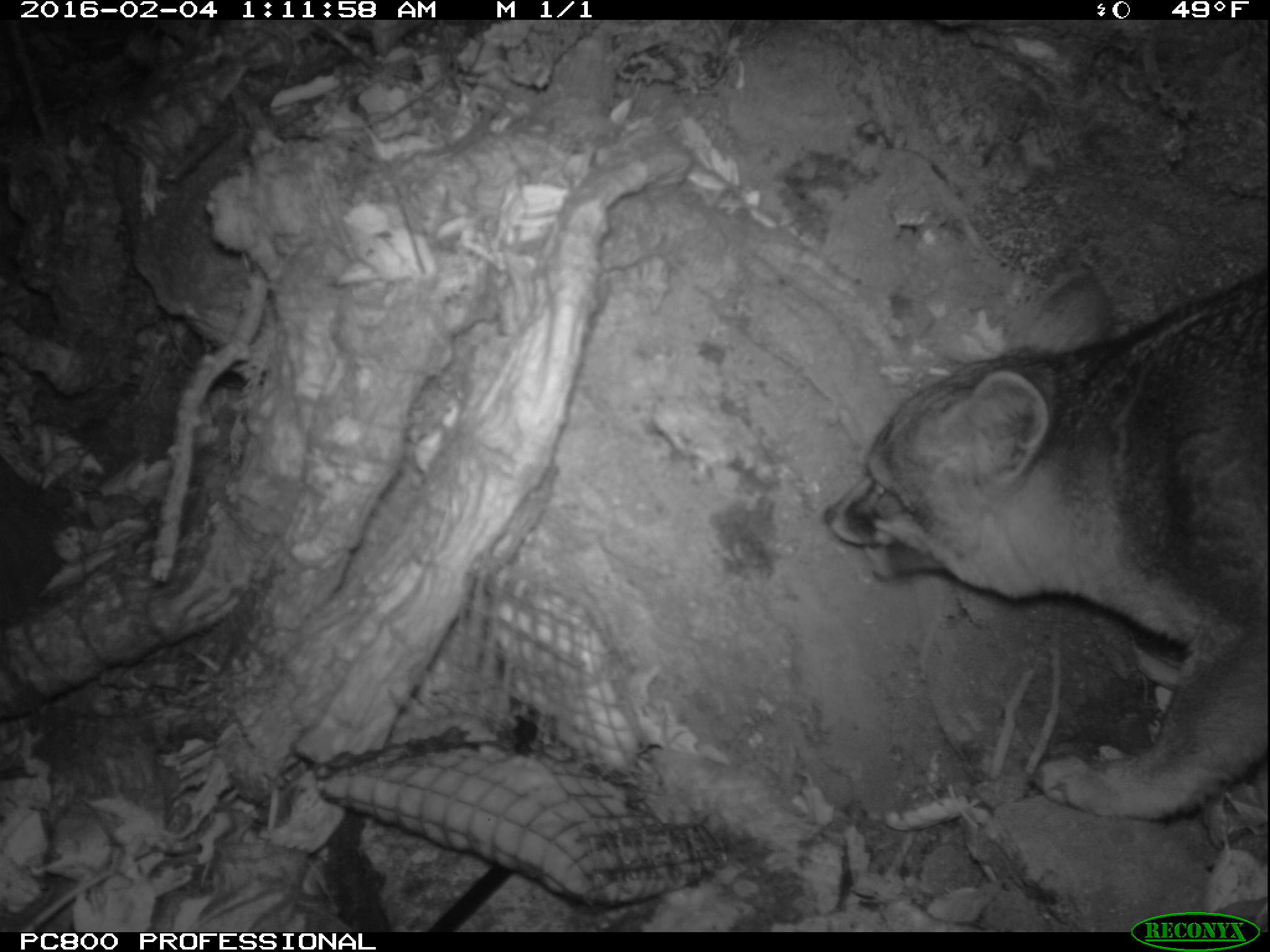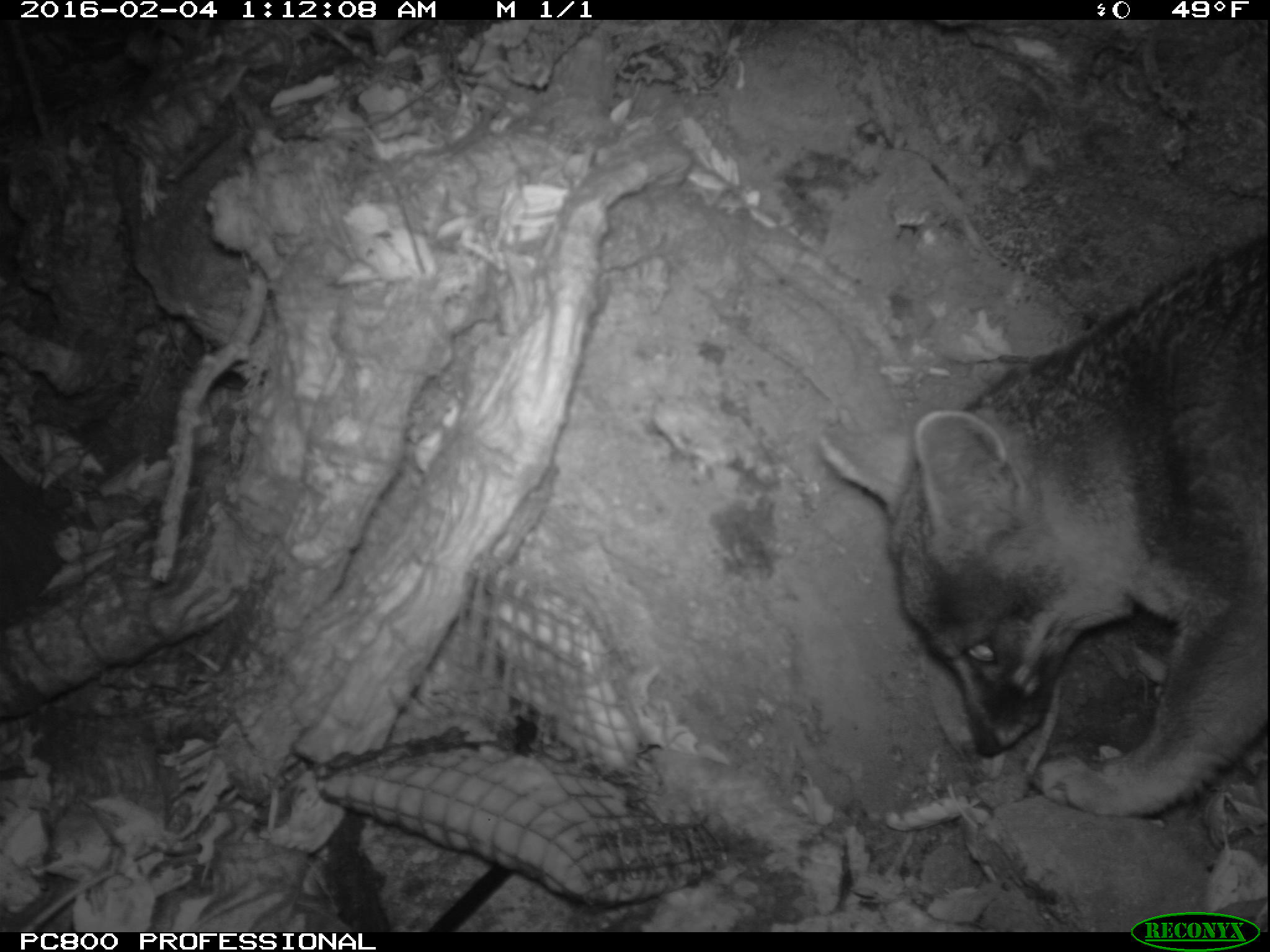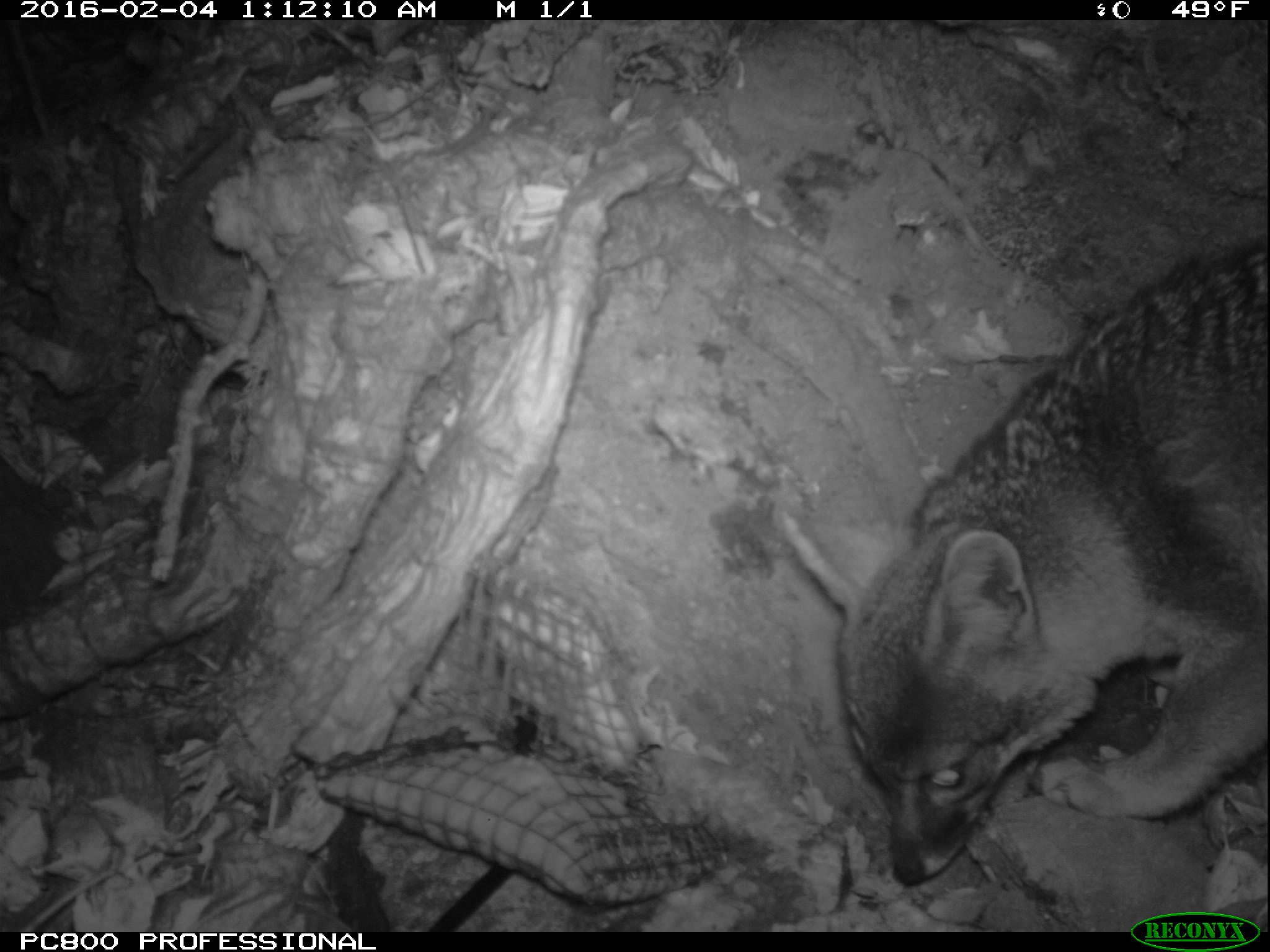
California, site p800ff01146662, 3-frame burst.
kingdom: Animalia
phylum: Chordata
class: Mammalia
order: Carnivora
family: Canidae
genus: Urocyon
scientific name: Urocyon littoralis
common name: island fox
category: fox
Fox (island fox) (Urocyon littoralis).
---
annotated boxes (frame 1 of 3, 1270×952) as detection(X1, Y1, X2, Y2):
fox: detection(822, 259, 1269, 821)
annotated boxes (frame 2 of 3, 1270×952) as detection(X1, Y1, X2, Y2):
fox: detection(816, 234, 1269, 820)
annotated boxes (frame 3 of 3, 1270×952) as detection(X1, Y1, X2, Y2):
fox: detection(837, 234, 1269, 887)